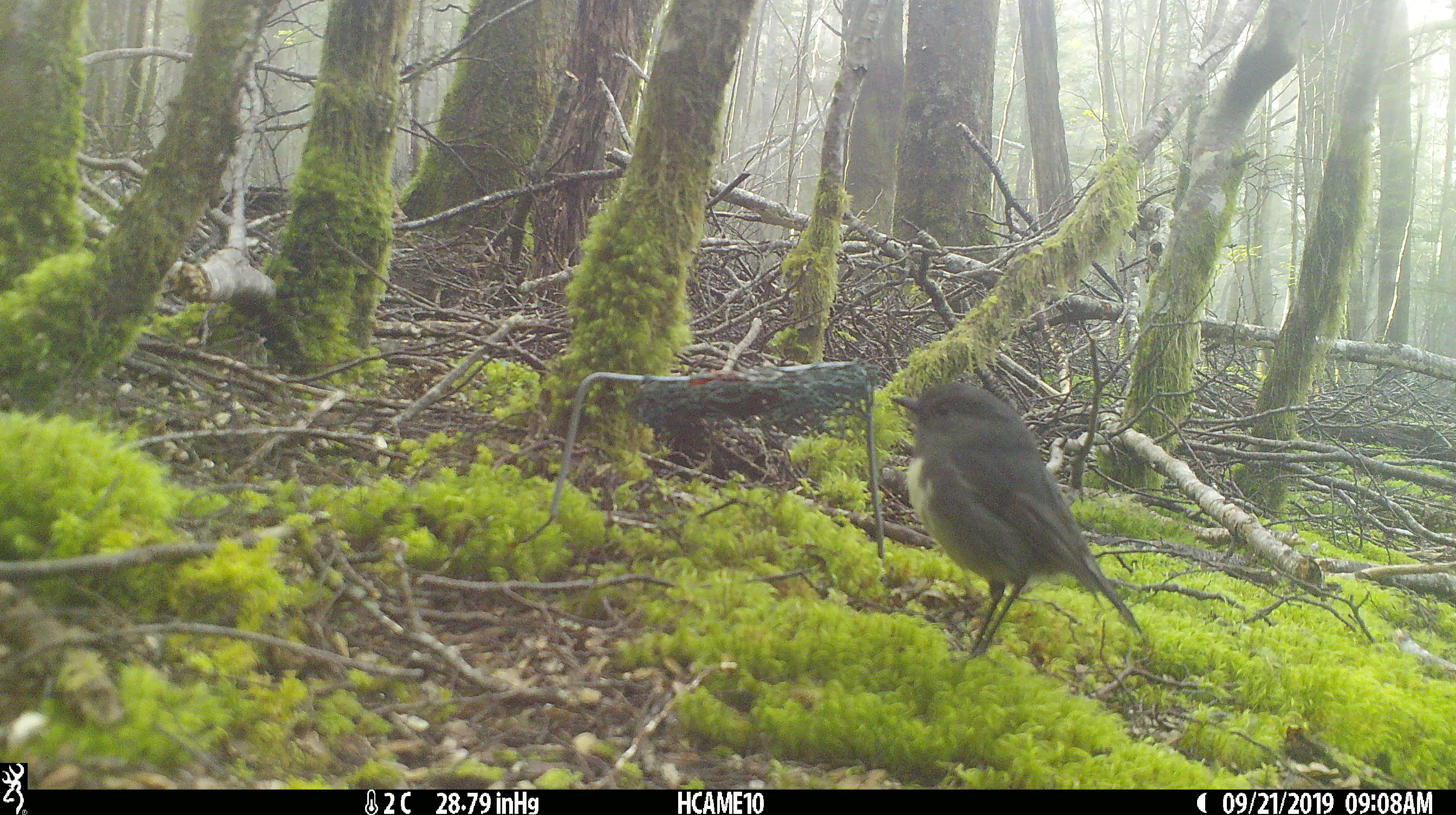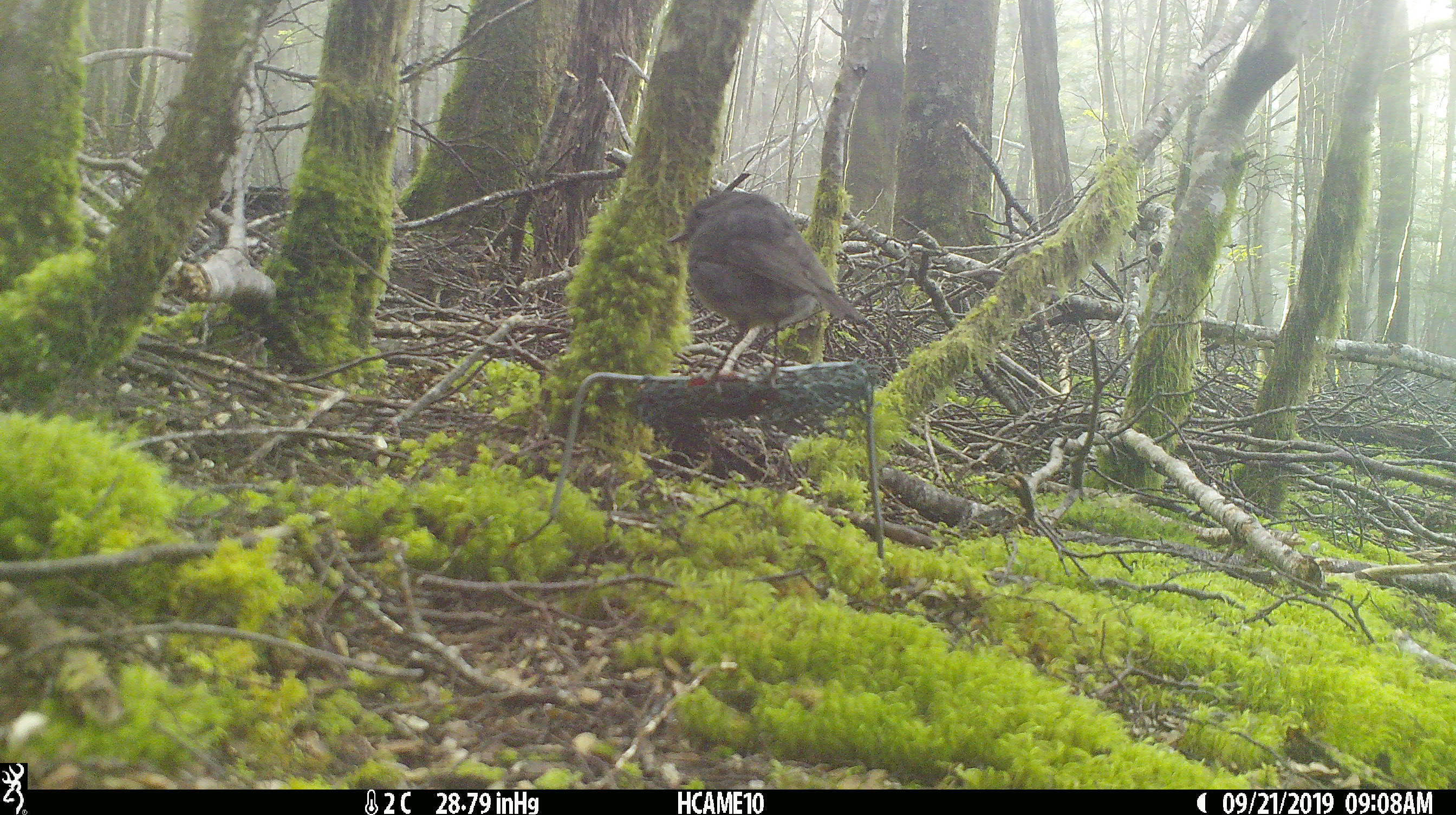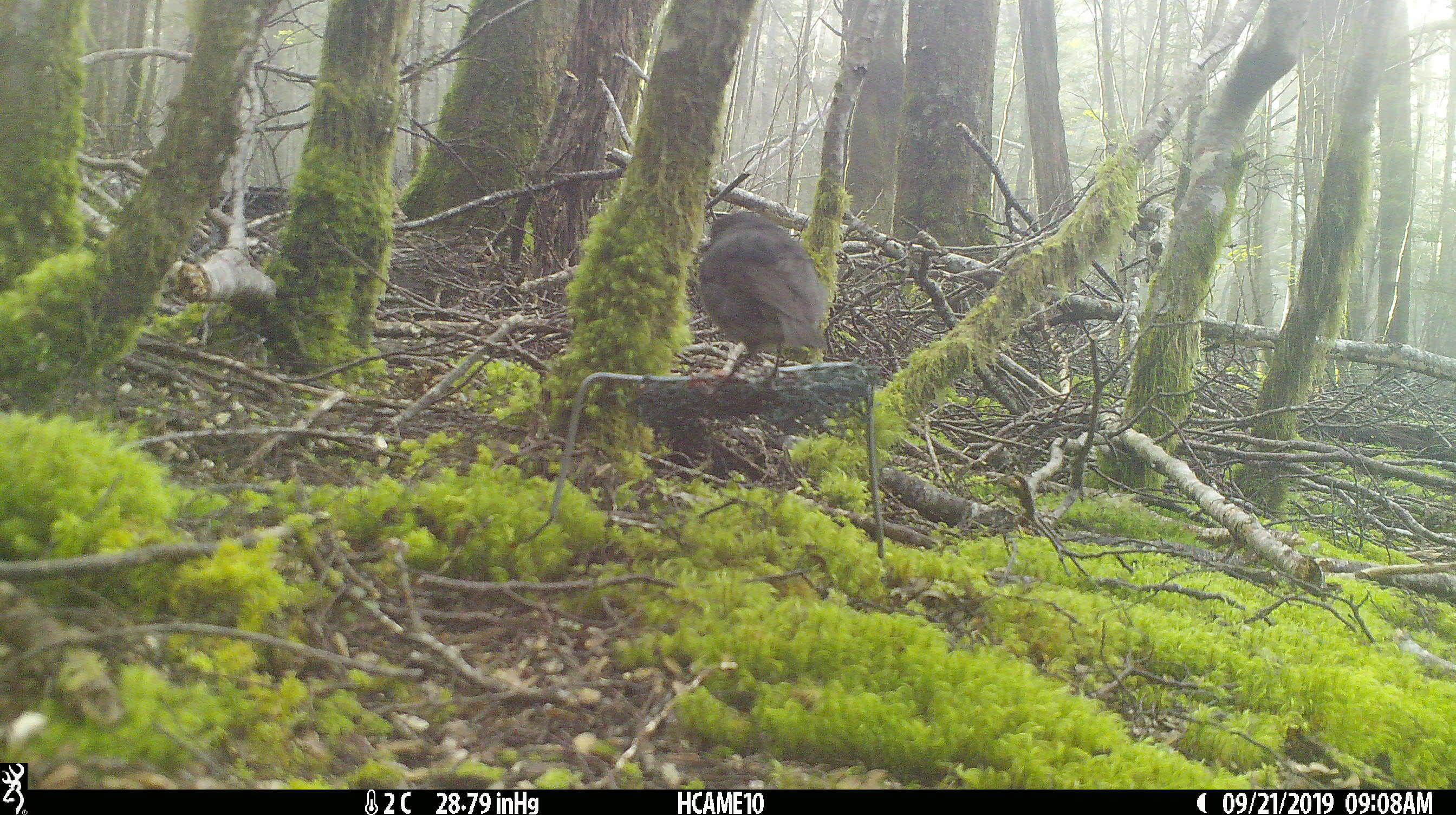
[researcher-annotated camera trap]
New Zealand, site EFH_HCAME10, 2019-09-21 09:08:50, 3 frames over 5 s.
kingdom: Animalia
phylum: Chordata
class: Aves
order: Passeriformes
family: Petroicidae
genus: Petroica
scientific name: Petroica australis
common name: new zealand robin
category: robin